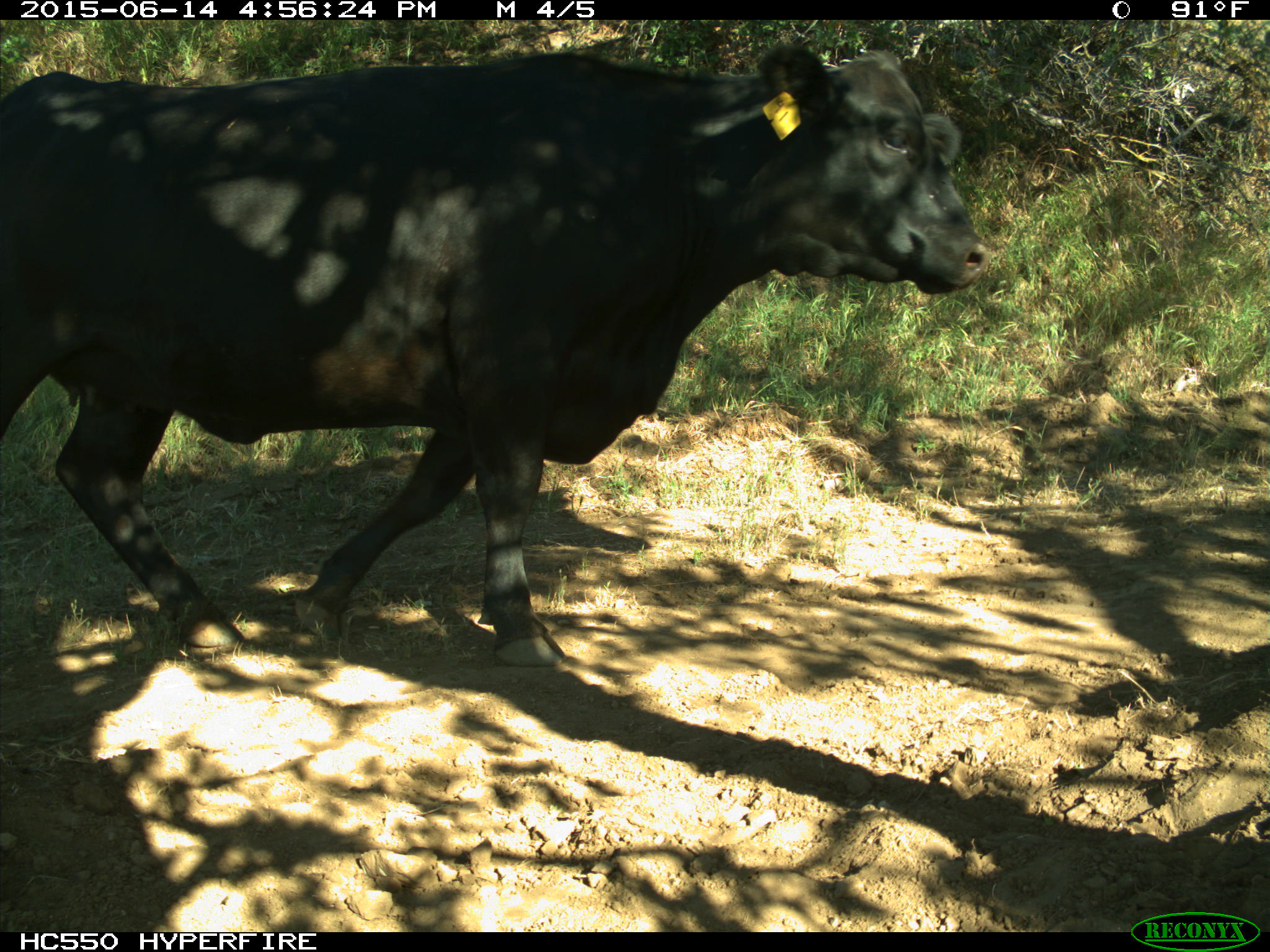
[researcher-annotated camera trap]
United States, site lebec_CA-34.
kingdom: Animalia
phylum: Chordata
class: Mammalia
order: Artiodactyla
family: Bovidae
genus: Bos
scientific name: Bos taurus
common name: domestic cow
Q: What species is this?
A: Bos taurus (domestic cow).